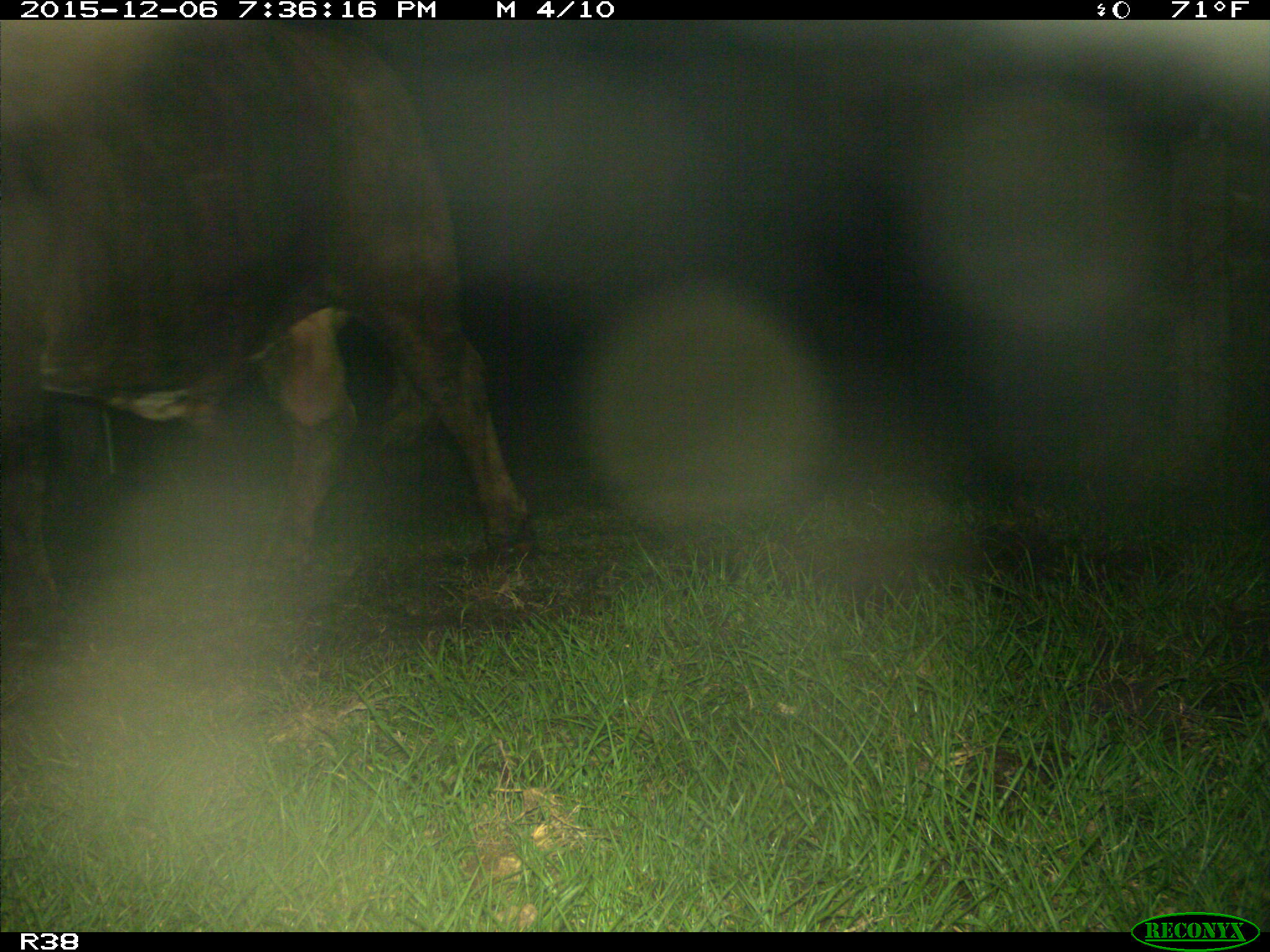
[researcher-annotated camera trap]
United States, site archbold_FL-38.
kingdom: Animalia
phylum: Chordata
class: Mammalia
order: Artiodactyla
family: Bovidae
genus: Bos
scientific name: Bos taurus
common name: domestic cow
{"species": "Bos taurus (domestic cow)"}